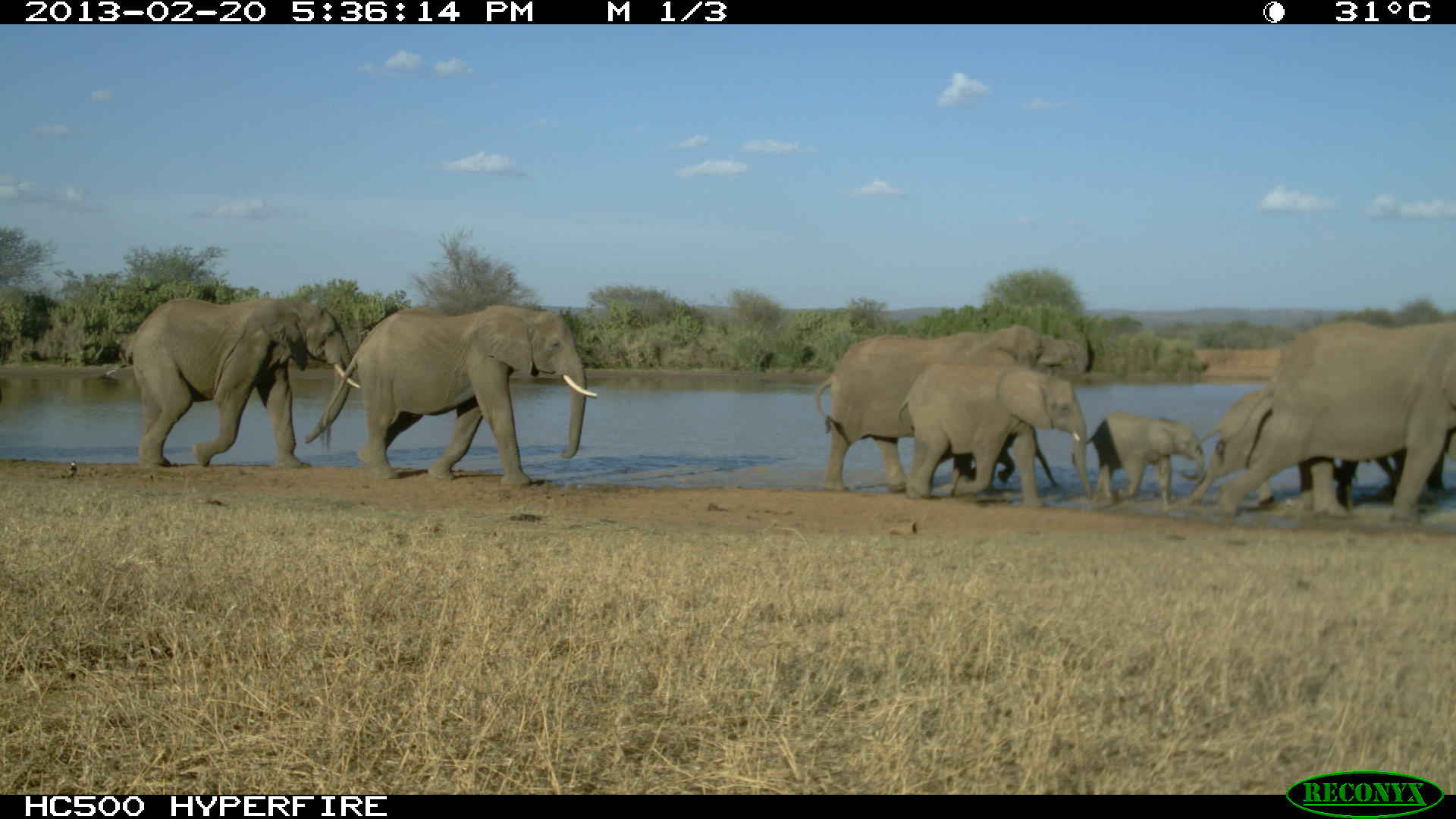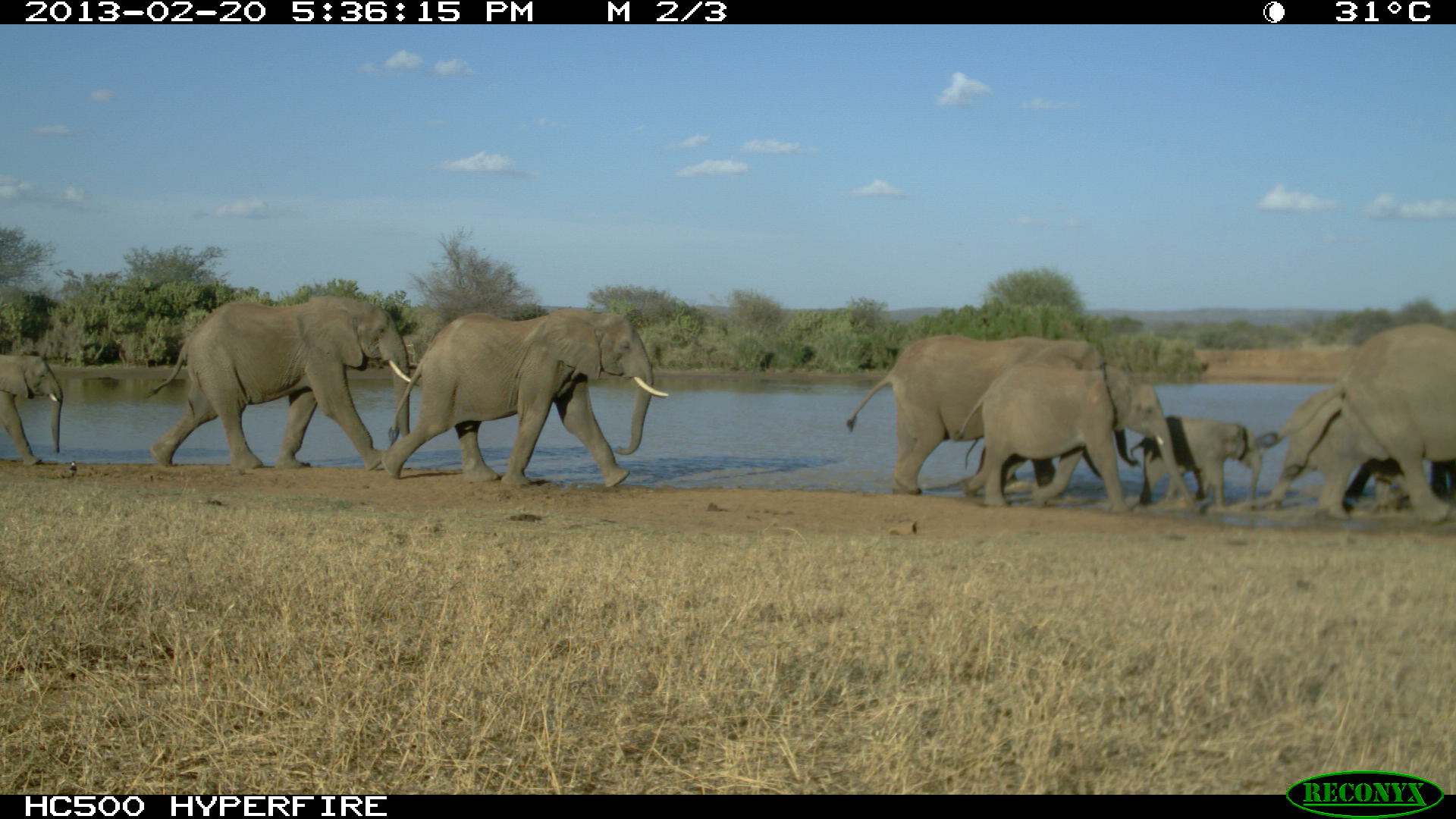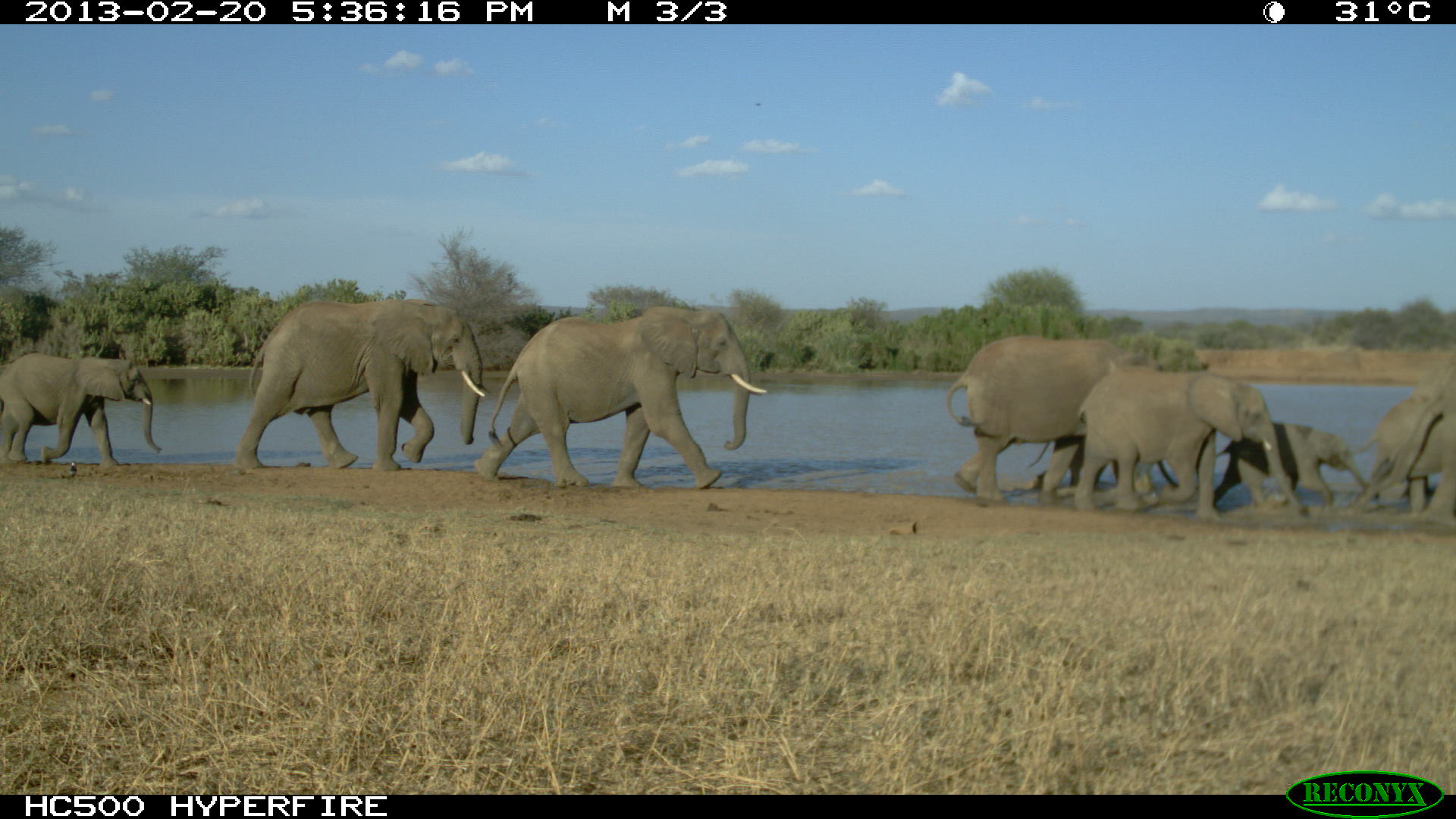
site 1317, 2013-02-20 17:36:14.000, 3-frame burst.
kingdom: Animalia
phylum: Chordata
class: Mammalia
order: Proboscidea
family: Elephantidae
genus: Loxodonta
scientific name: Loxodonta africana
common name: african bush elephant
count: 8